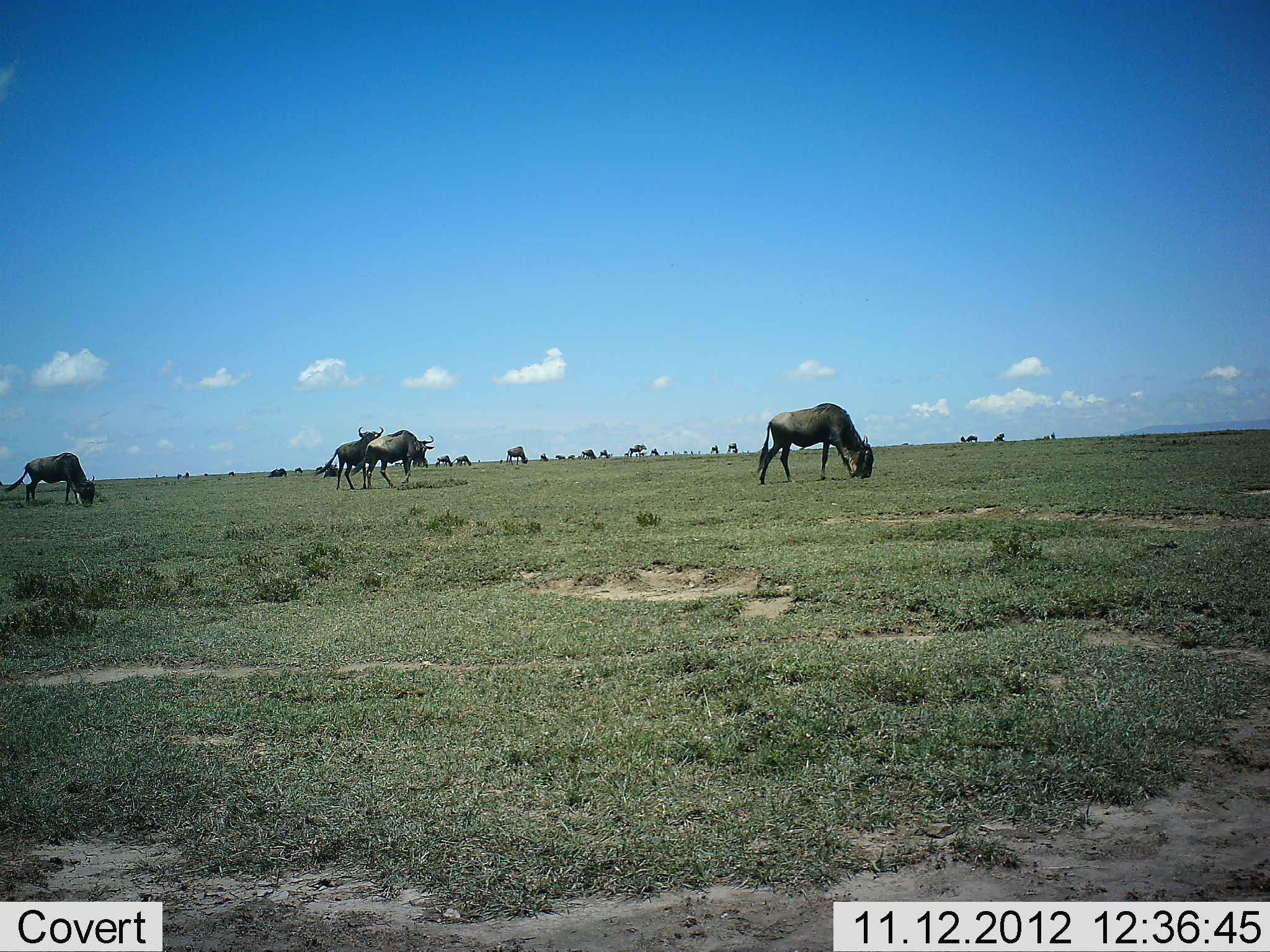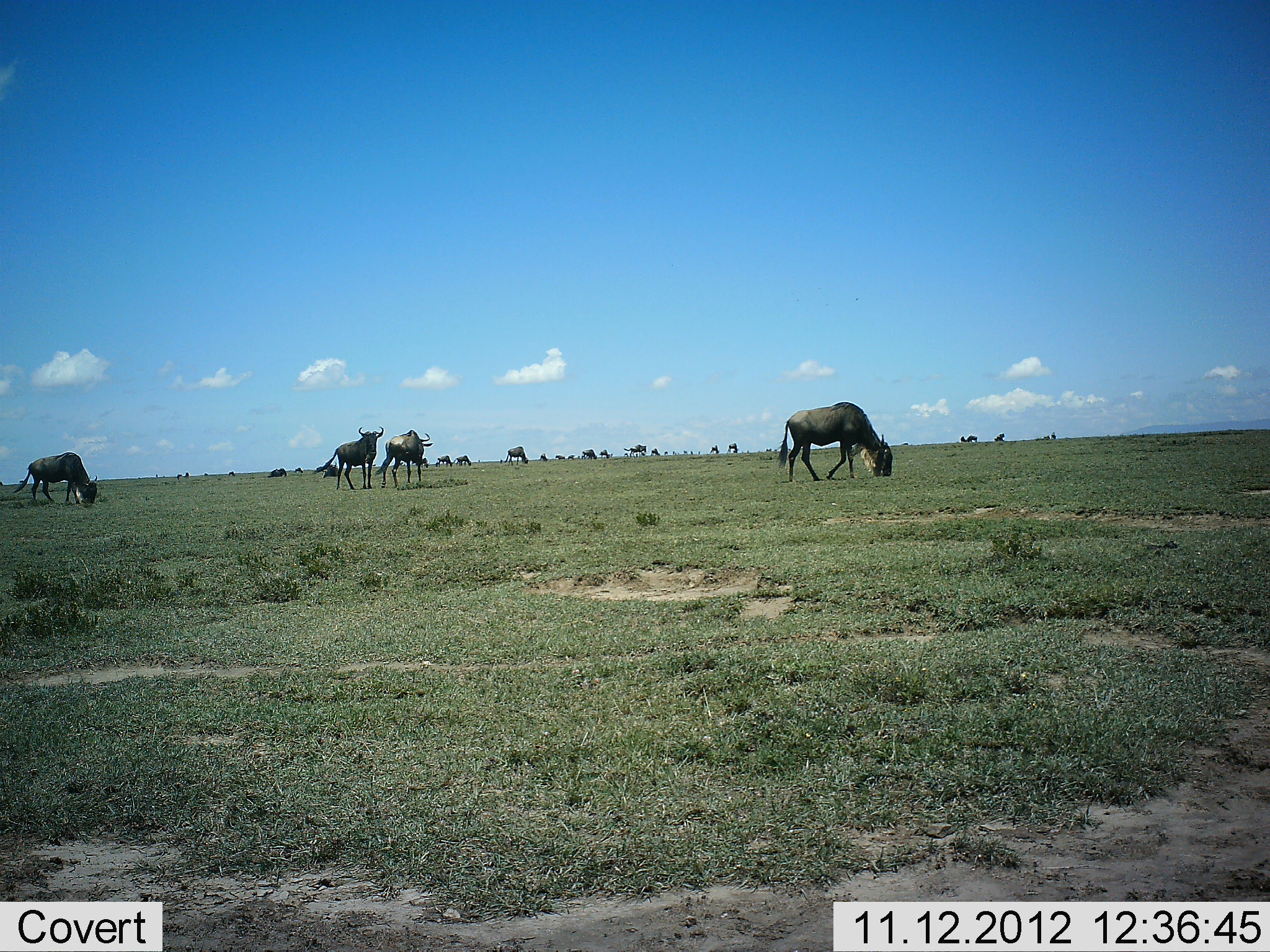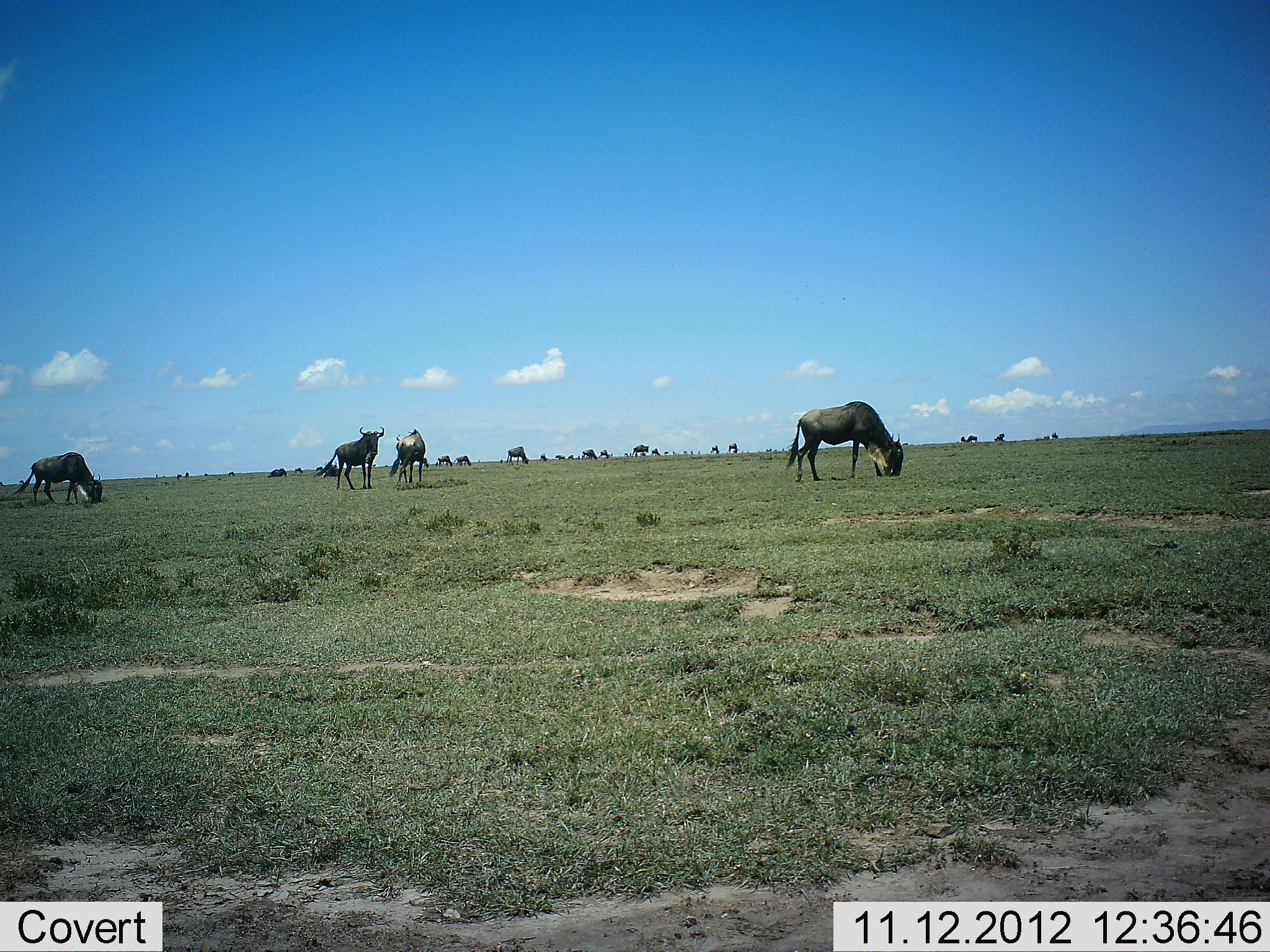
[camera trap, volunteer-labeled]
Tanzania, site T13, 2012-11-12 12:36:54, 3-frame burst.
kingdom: Animalia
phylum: Chordata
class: Mammalia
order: Artiodactyla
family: Bovidae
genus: Connochaetes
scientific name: Connochaetes taurinus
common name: blue wildebeest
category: wildebeest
Wildebeest (blue wildebeest) (Connochaetes taurinus), count 11-50. Behavior (volunteer vote fractions): standing 90%, resting 30%, moving 60%, interacting 20%. Young present (vote fraction): 0%. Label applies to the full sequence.